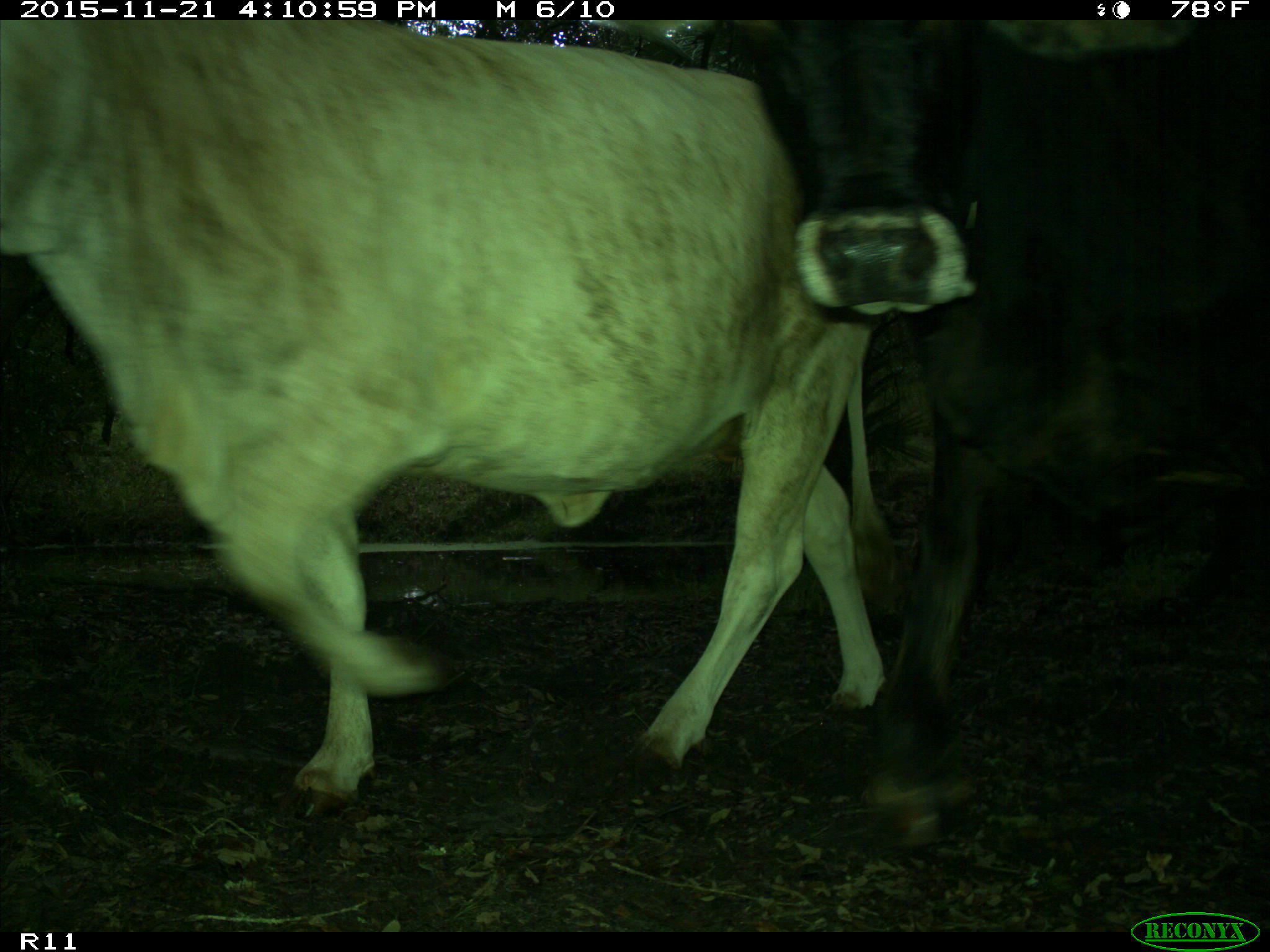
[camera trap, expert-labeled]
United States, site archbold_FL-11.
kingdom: Animalia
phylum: Chordata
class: Mammalia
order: Artiodactyla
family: Bovidae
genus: Bos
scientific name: Bos taurus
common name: domestic cow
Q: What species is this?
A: Bos taurus (domestic cow).